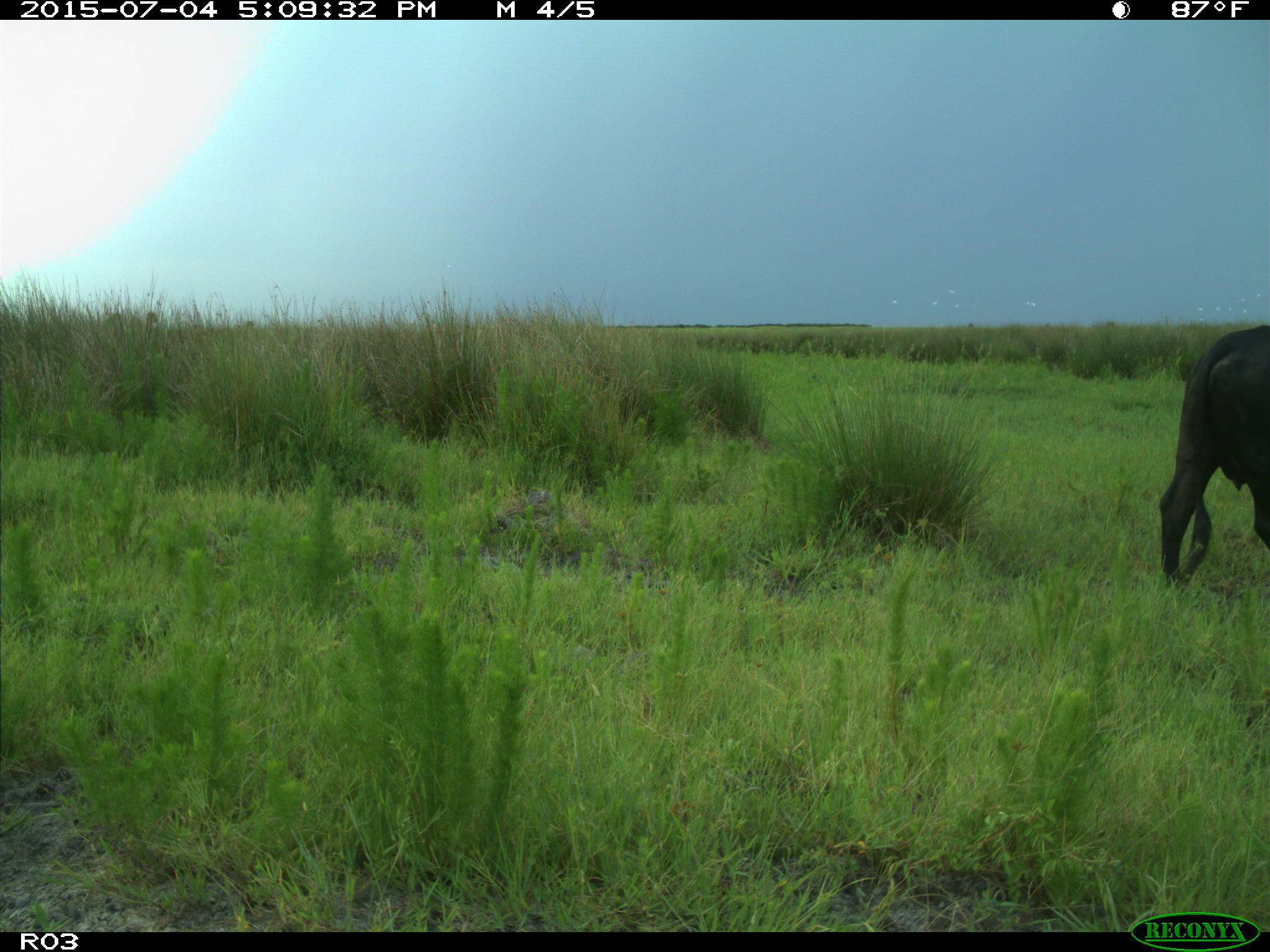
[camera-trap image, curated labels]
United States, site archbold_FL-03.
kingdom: Animalia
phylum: Chordata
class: Mammalia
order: Artiodactyla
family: Bovidae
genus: Bos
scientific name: Bos taurus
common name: domestic cow